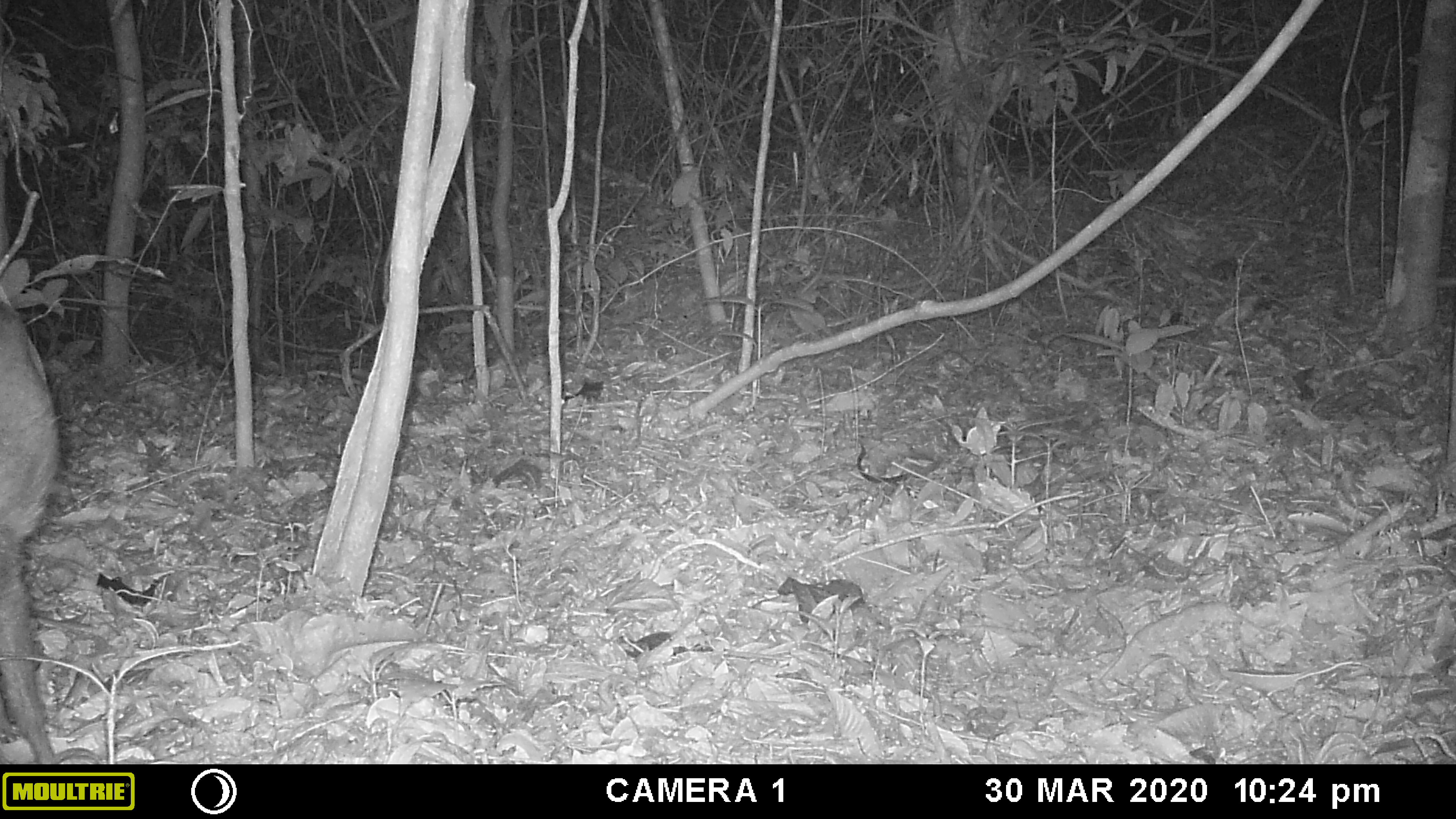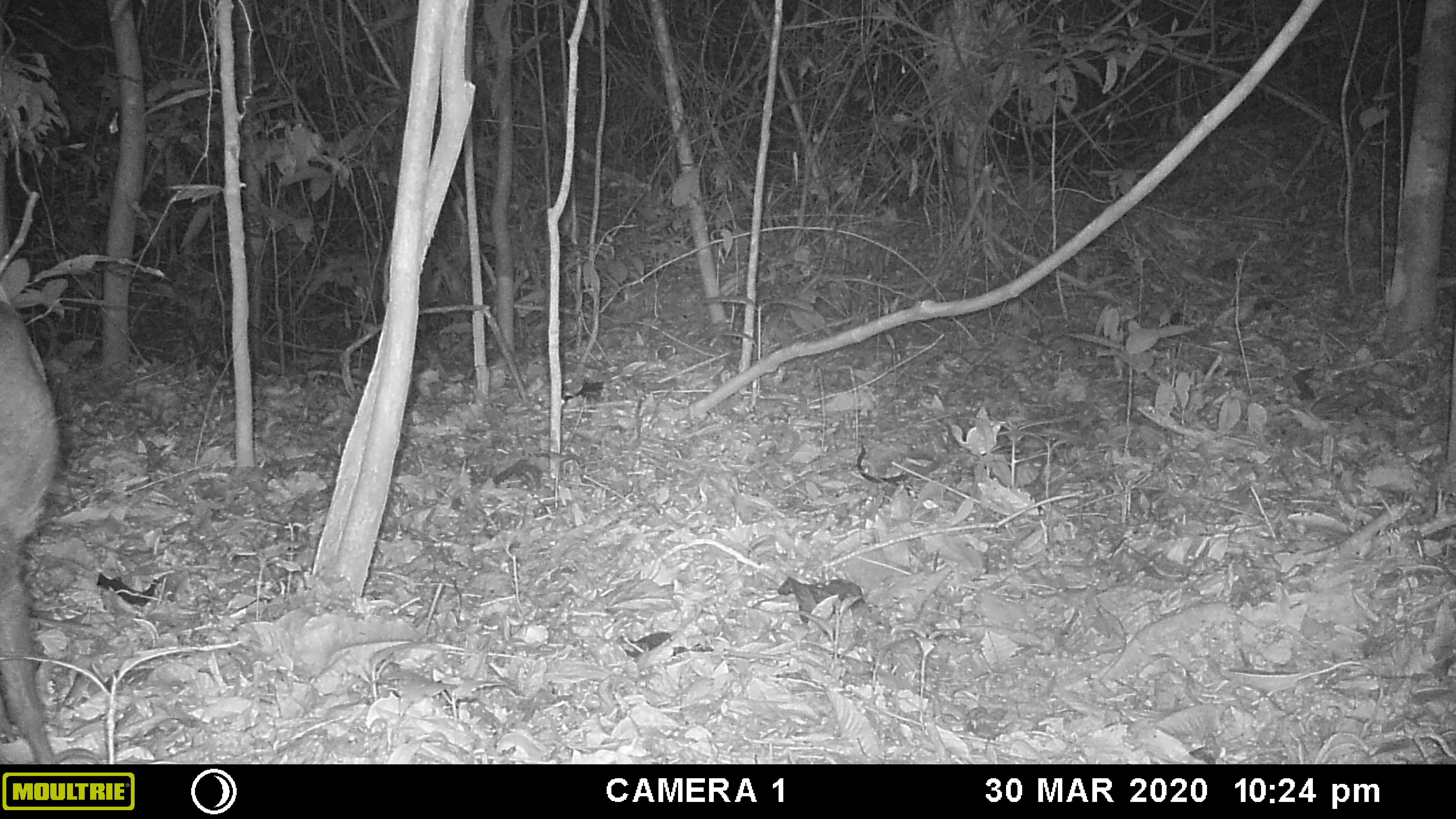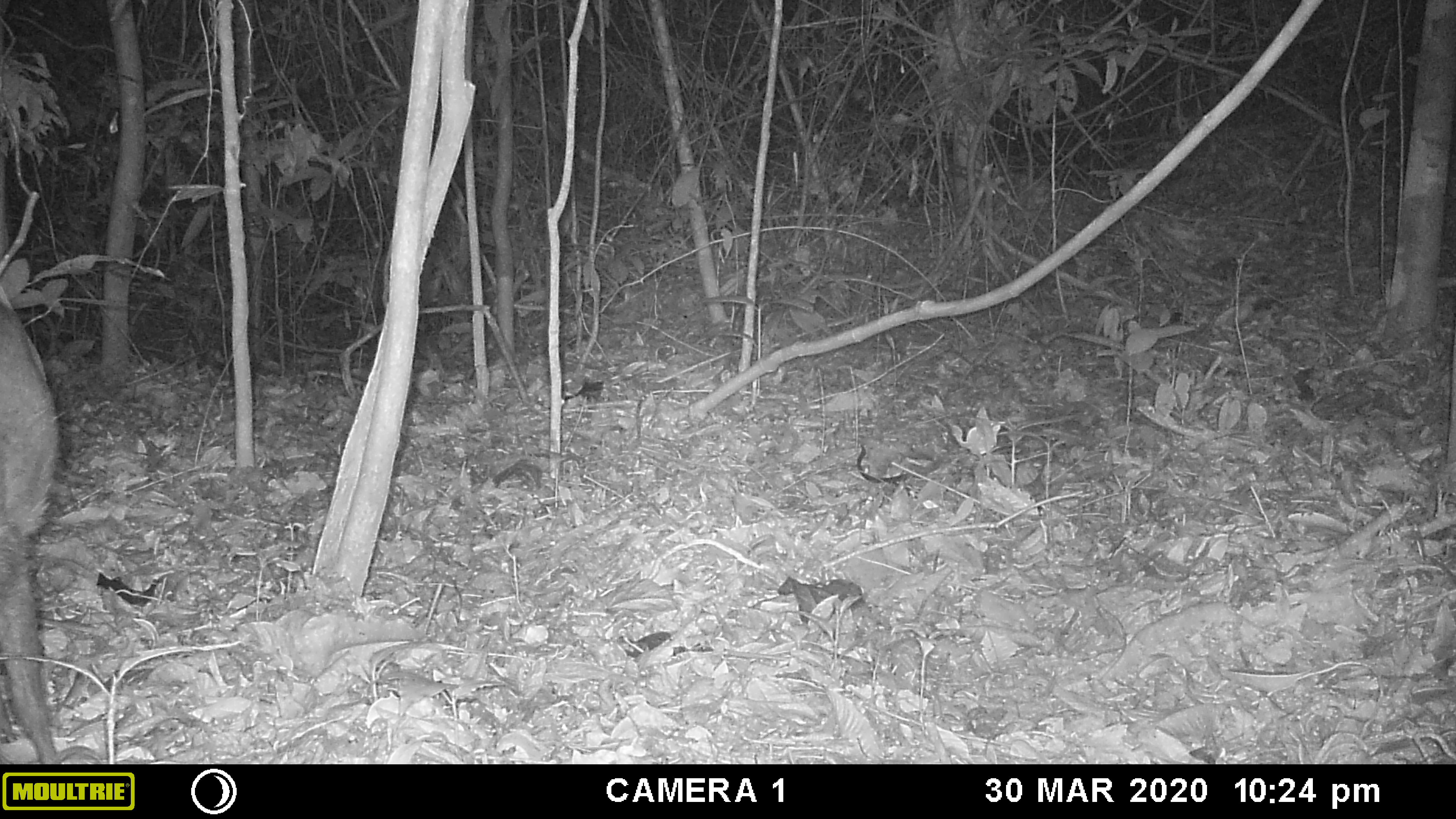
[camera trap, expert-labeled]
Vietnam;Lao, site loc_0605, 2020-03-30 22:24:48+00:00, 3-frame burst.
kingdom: Animalia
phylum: Chordata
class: Mammalia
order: Artiodactyla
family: Cervidae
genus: Muntiacus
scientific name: Muntiacus rooseveltorum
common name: roosevelt's muntjac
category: roosevelts muntjac group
Roosevelts muntjac group (roosevelt's muntjac) (Muntiacus rooseveltorum). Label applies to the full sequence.